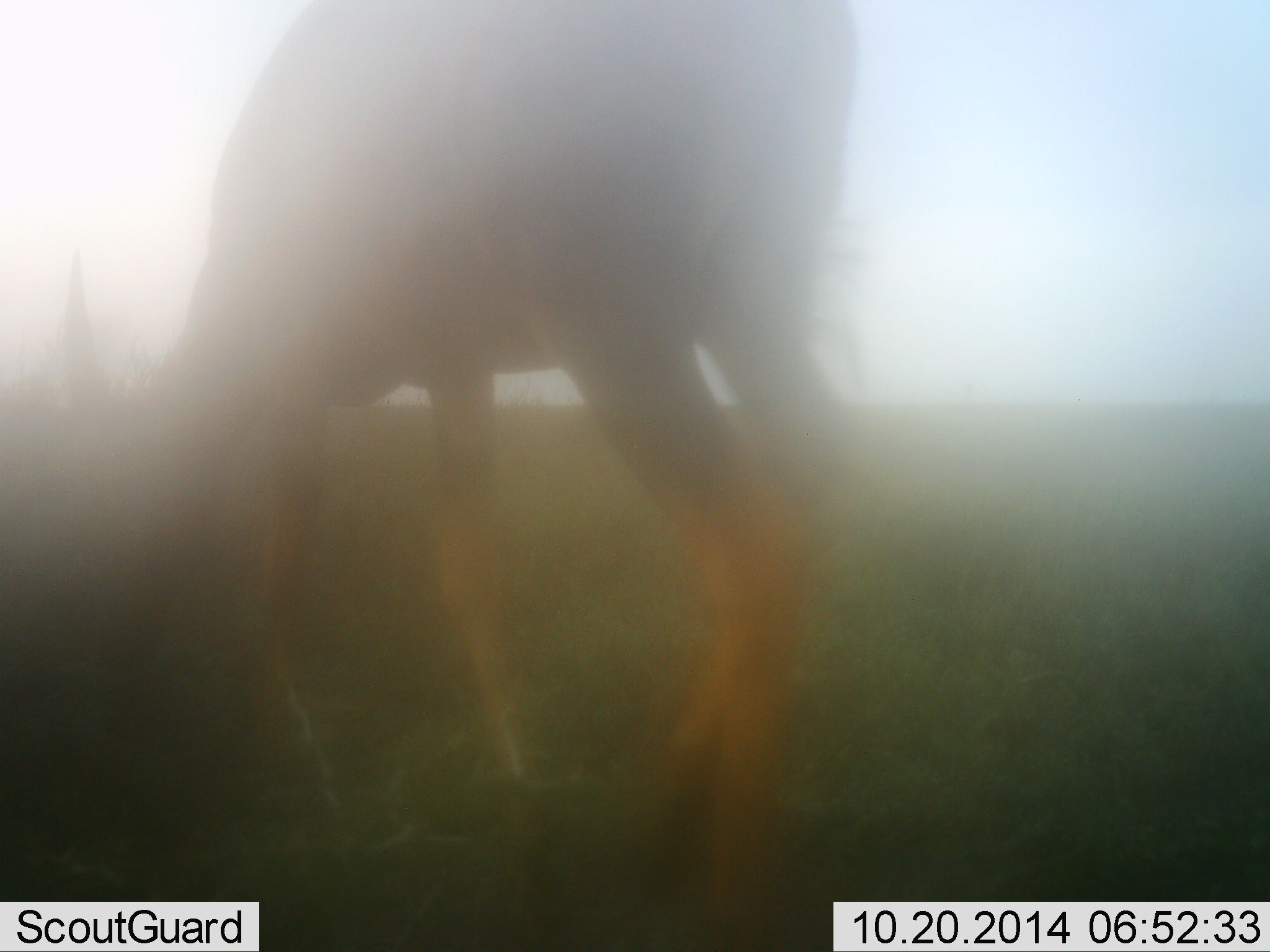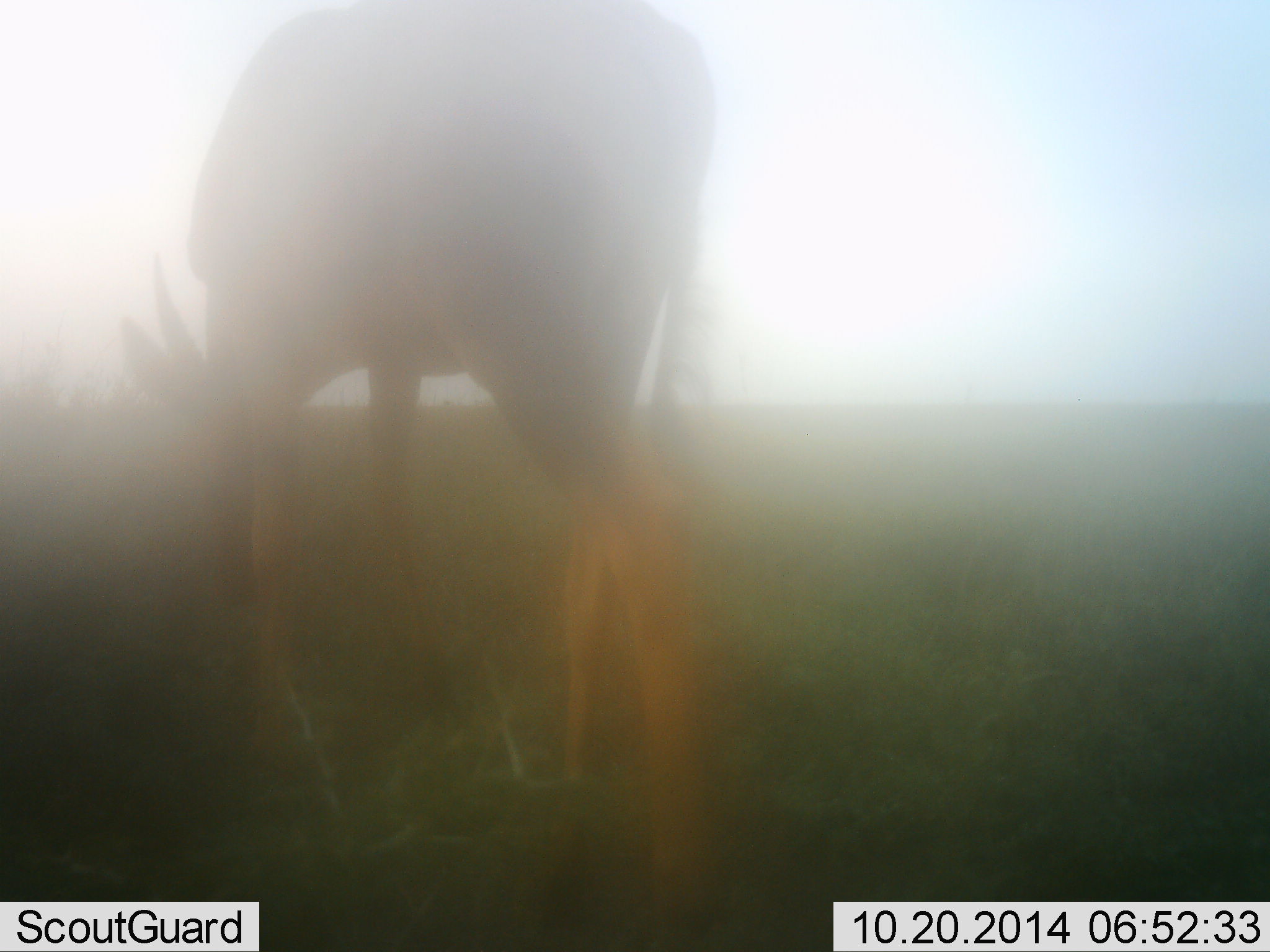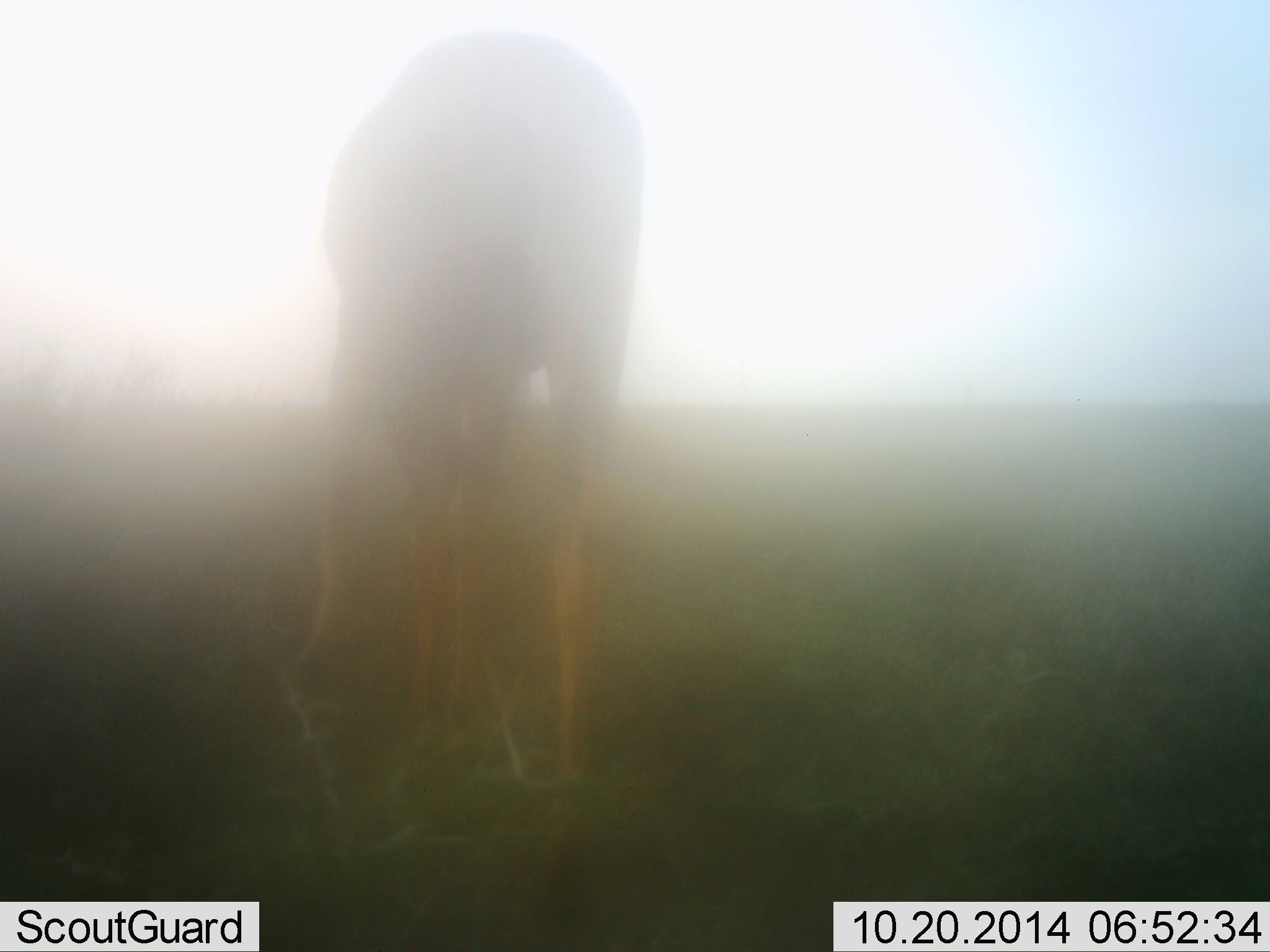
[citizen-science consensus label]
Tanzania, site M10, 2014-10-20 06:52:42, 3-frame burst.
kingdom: Animalia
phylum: Chordata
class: Mammalia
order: Artiodactyla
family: Bovidae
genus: Damaliscus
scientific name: Damaliscus lunatus jimela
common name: topi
Topi (Damaliscus lunatus jimela), count 1. Behavior (volunteer vote fractions): standing 29%, resting 14%, moving 29%, interacting 0%. Young present (vote fraction): 0%. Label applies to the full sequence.